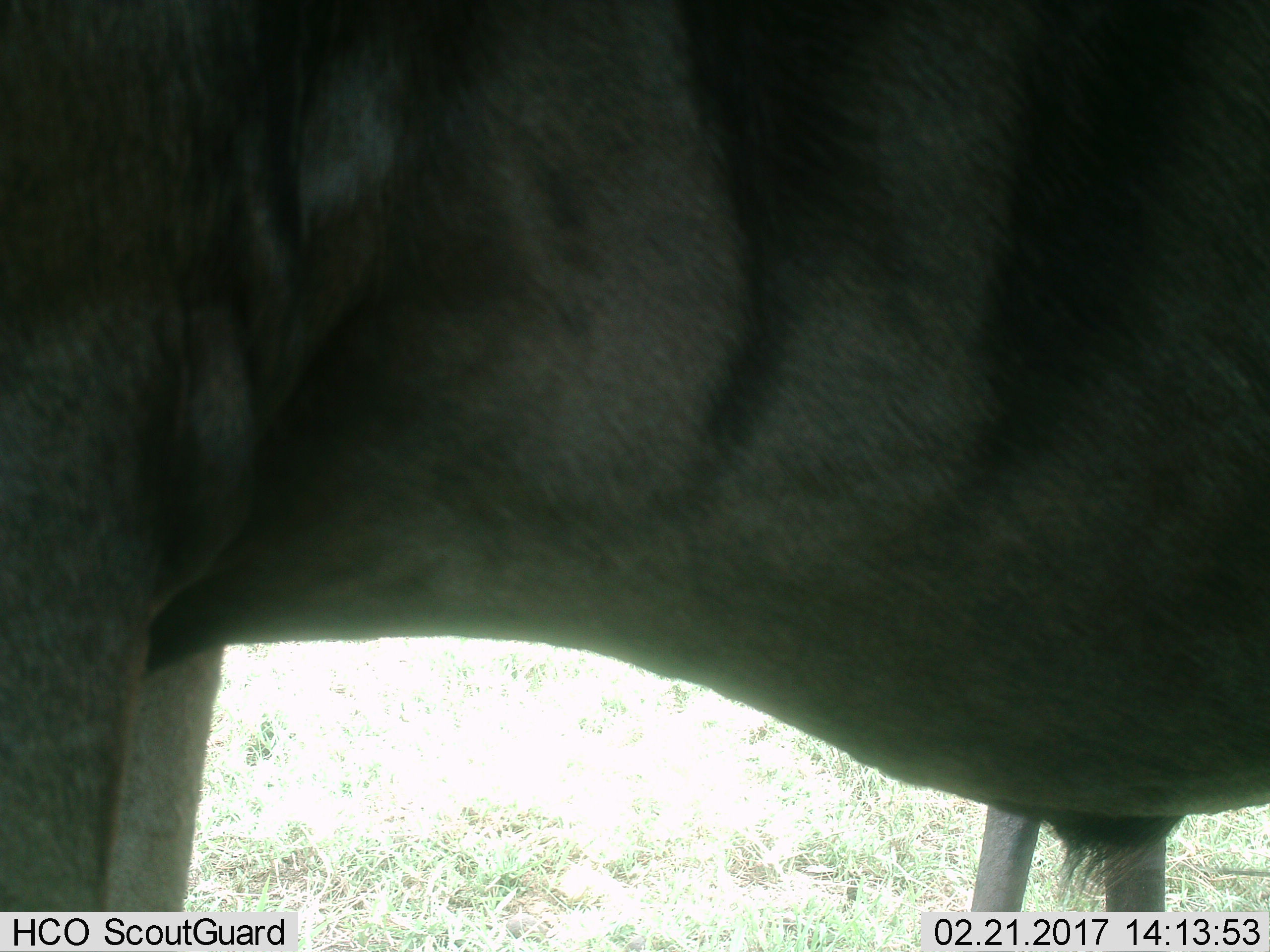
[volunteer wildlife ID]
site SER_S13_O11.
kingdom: Animalia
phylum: Chordata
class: Mammalia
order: Artiodactyla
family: Bovidae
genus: Connochaetes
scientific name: Connochaetes taurinus taurinus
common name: blue wildebeest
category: wildebeestblue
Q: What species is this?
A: Wildebeestblue (blue wildebeest) (Connochaetes taurinus taurinus).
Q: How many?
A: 1.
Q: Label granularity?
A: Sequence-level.